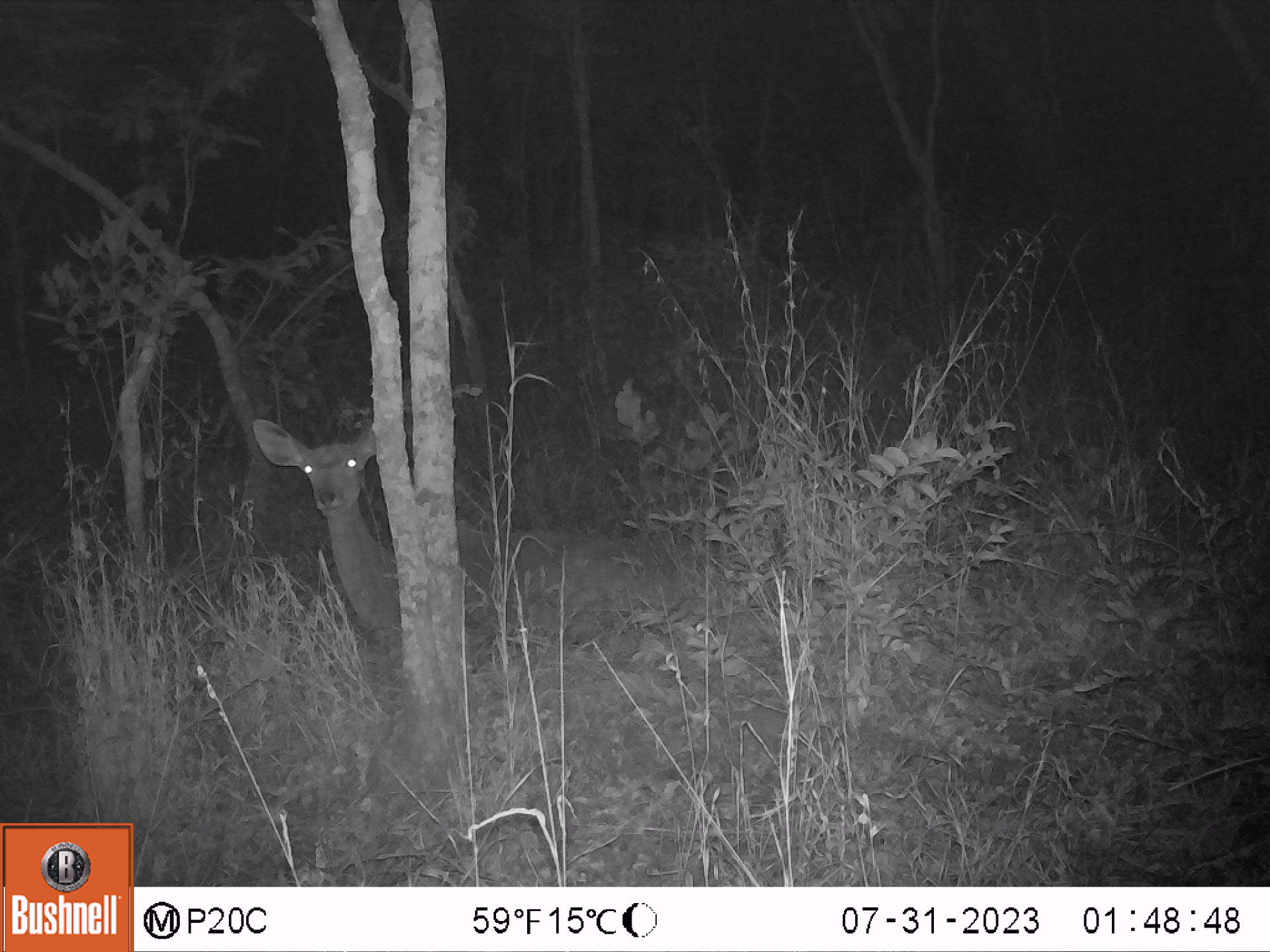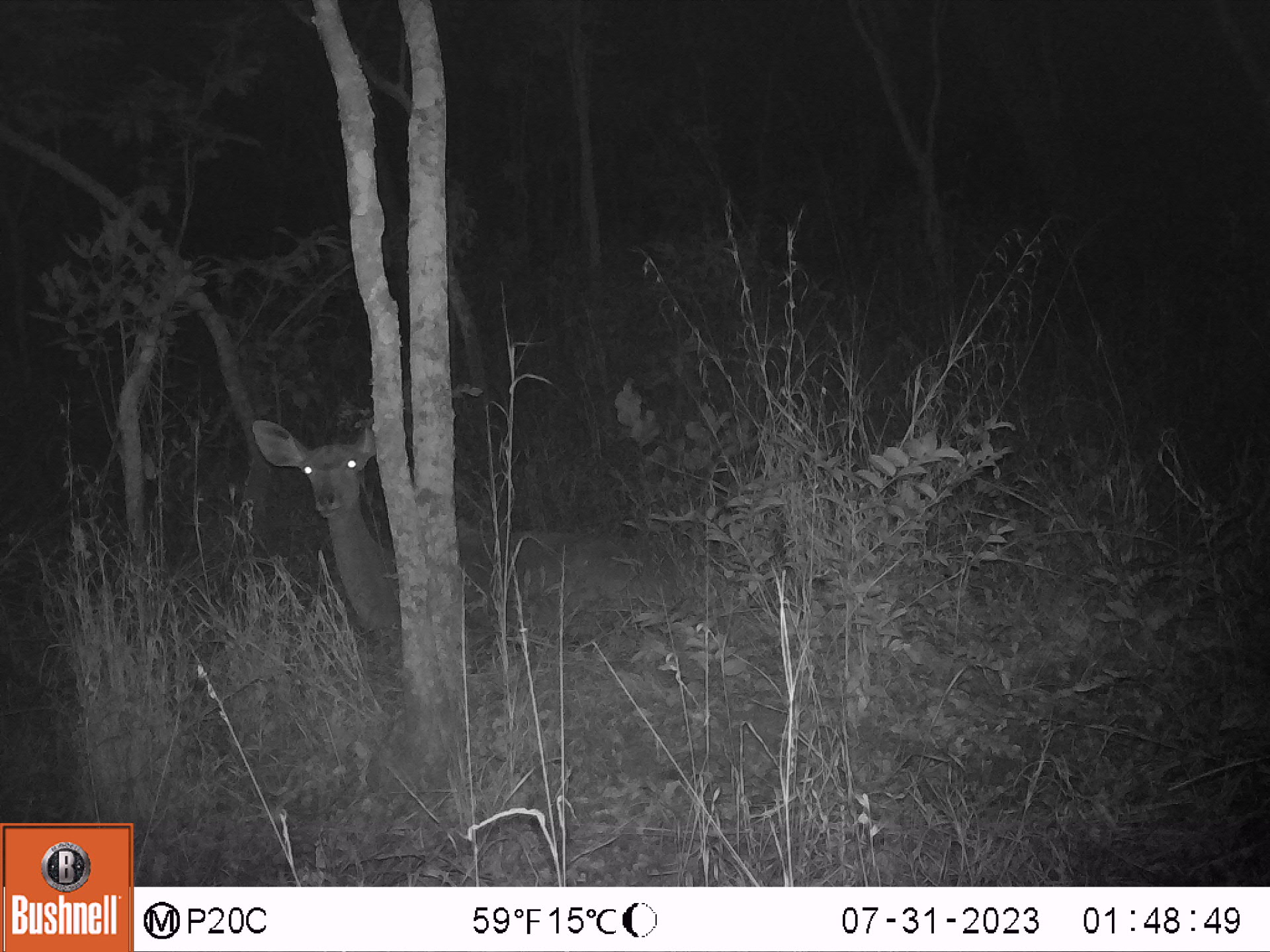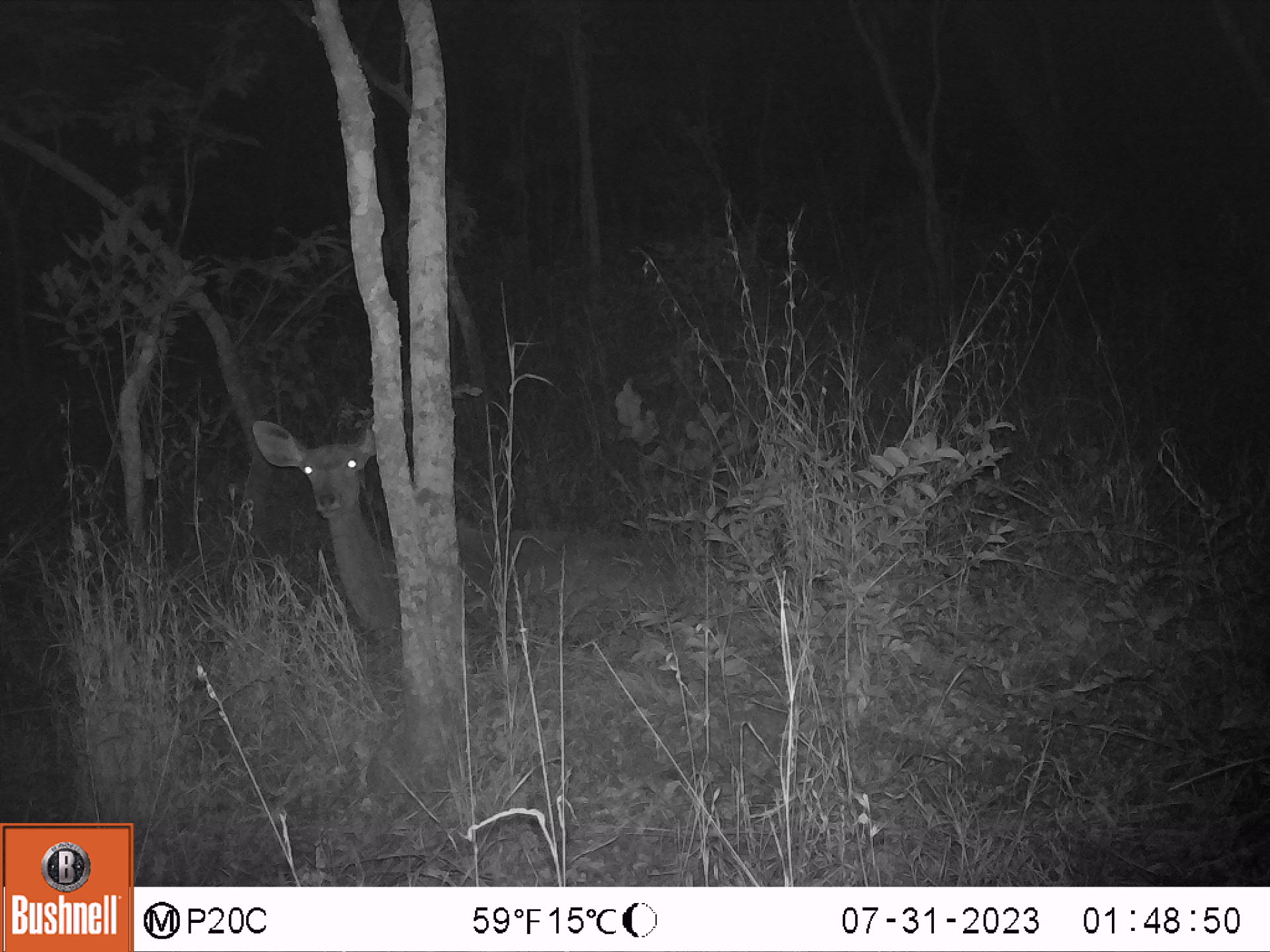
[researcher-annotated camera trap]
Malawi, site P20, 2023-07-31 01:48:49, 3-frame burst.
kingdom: Animalia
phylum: Chordata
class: Mammalia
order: Artiodactyla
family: Bovidae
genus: Tragelaphus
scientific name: Tragelaphus strepsiceros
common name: greater kudu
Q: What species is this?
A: Greater kudu (Tragelaphus strepsiceros).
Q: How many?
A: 1.